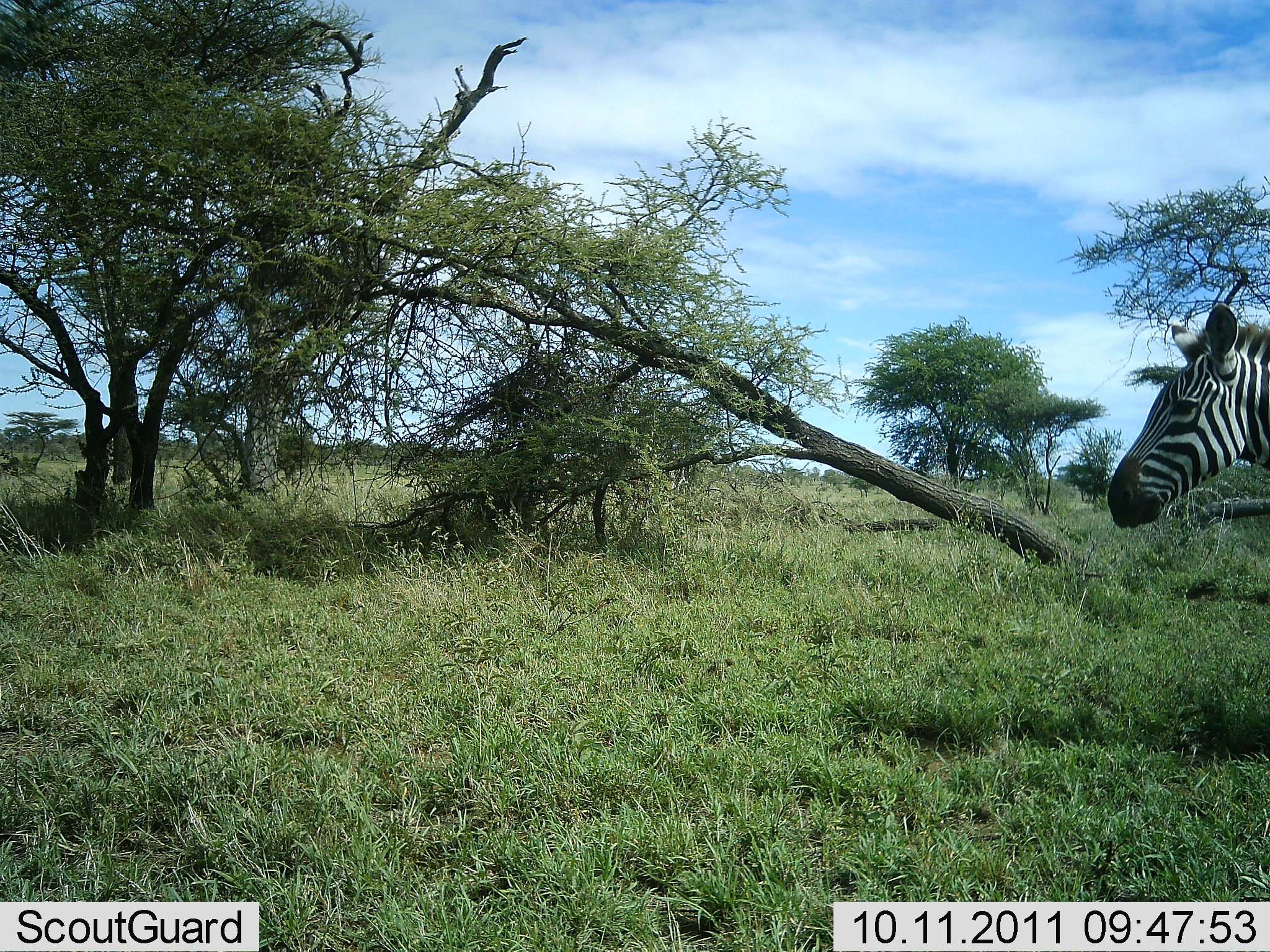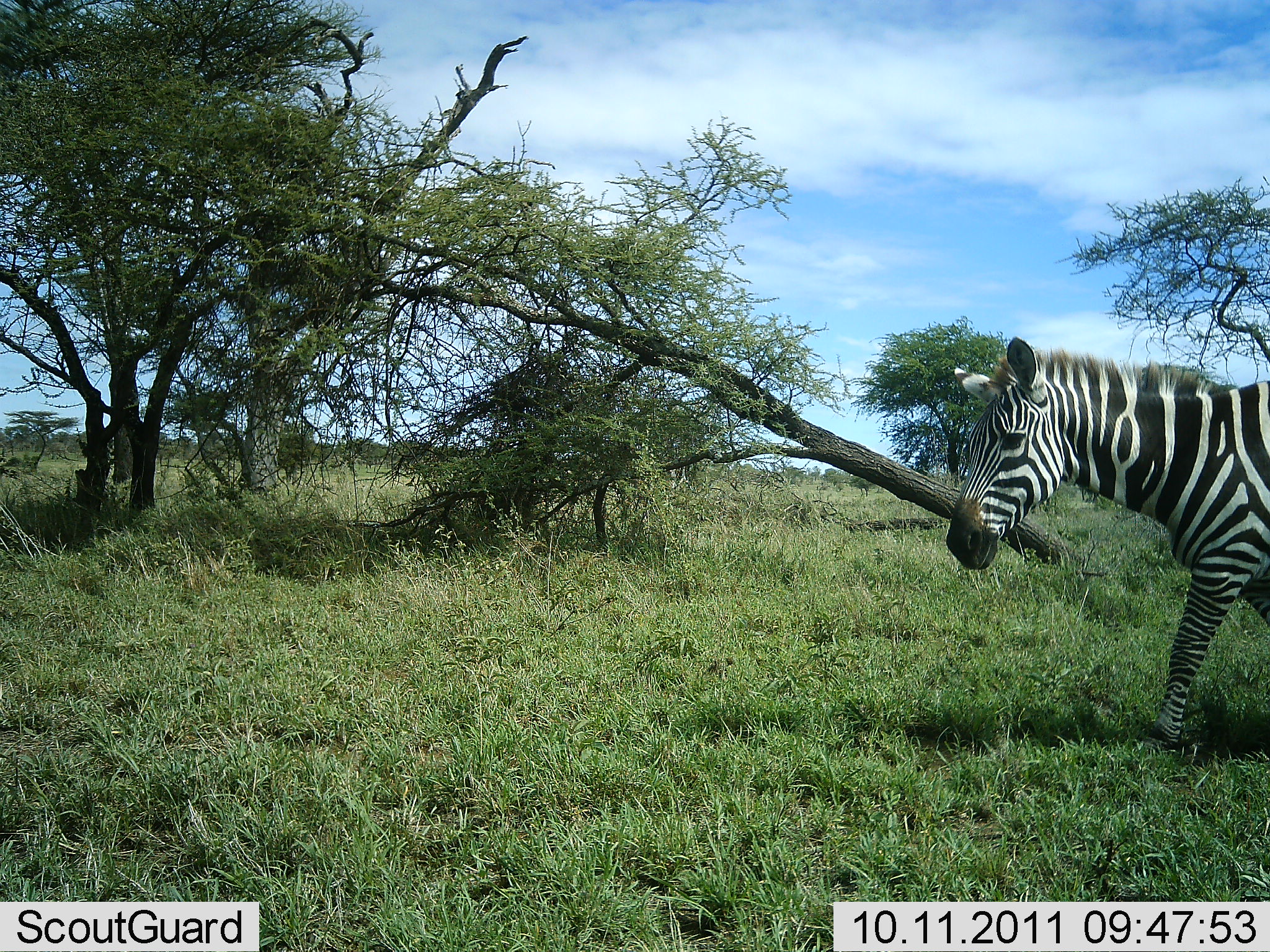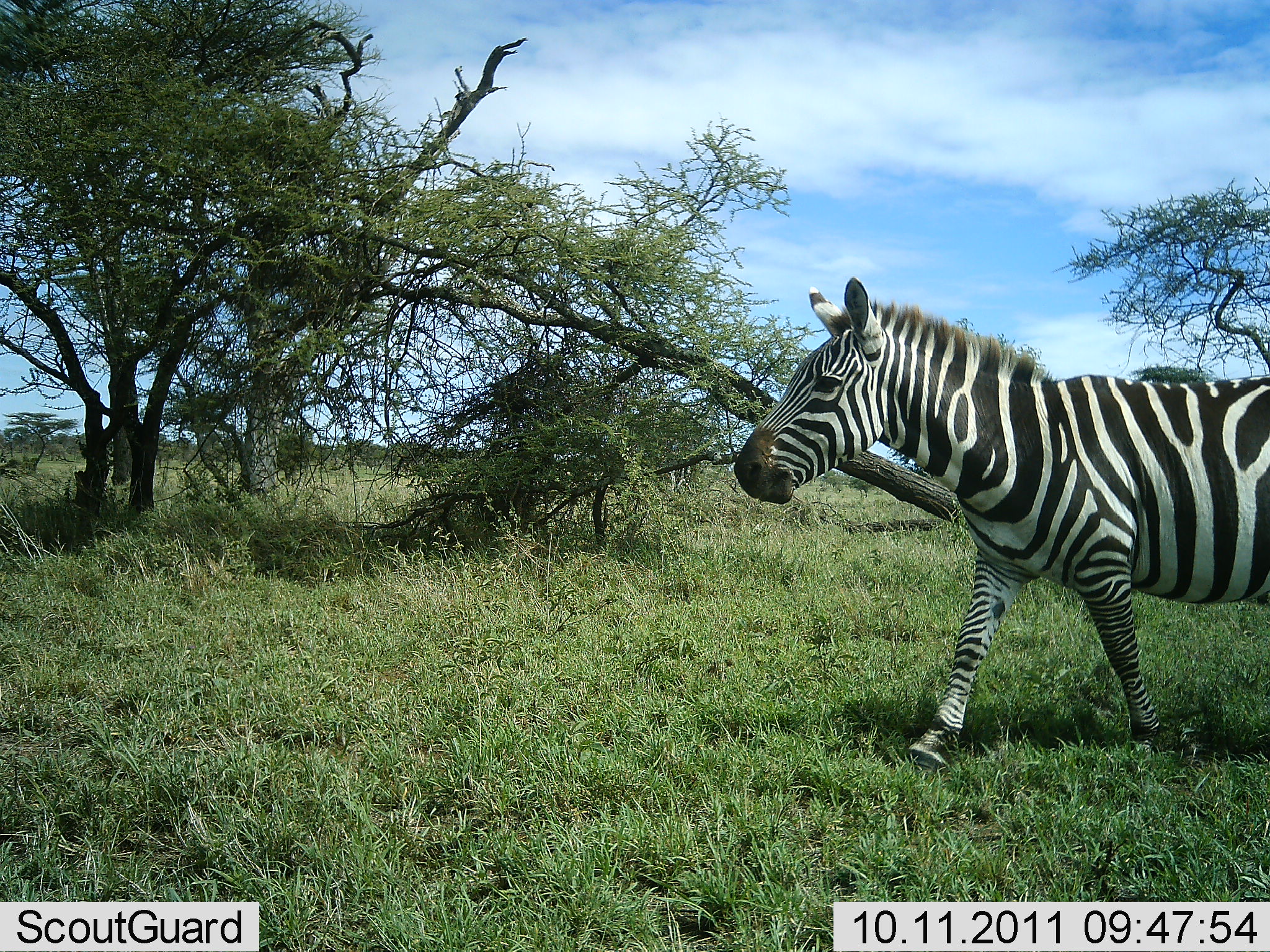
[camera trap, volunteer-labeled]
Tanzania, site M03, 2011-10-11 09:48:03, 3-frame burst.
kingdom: Animalia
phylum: Chordata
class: Mammalia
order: Perissodactyla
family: Equidae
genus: Equus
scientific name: Equus quagga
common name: plains zebra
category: zebra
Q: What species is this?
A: Zebra (plains zebra) (Equus quagga).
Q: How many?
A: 1.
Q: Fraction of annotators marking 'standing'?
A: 6%.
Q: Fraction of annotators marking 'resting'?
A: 0%.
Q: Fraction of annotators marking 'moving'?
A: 94%.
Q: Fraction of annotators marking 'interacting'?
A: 0%.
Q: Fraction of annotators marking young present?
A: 0%.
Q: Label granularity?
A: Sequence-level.